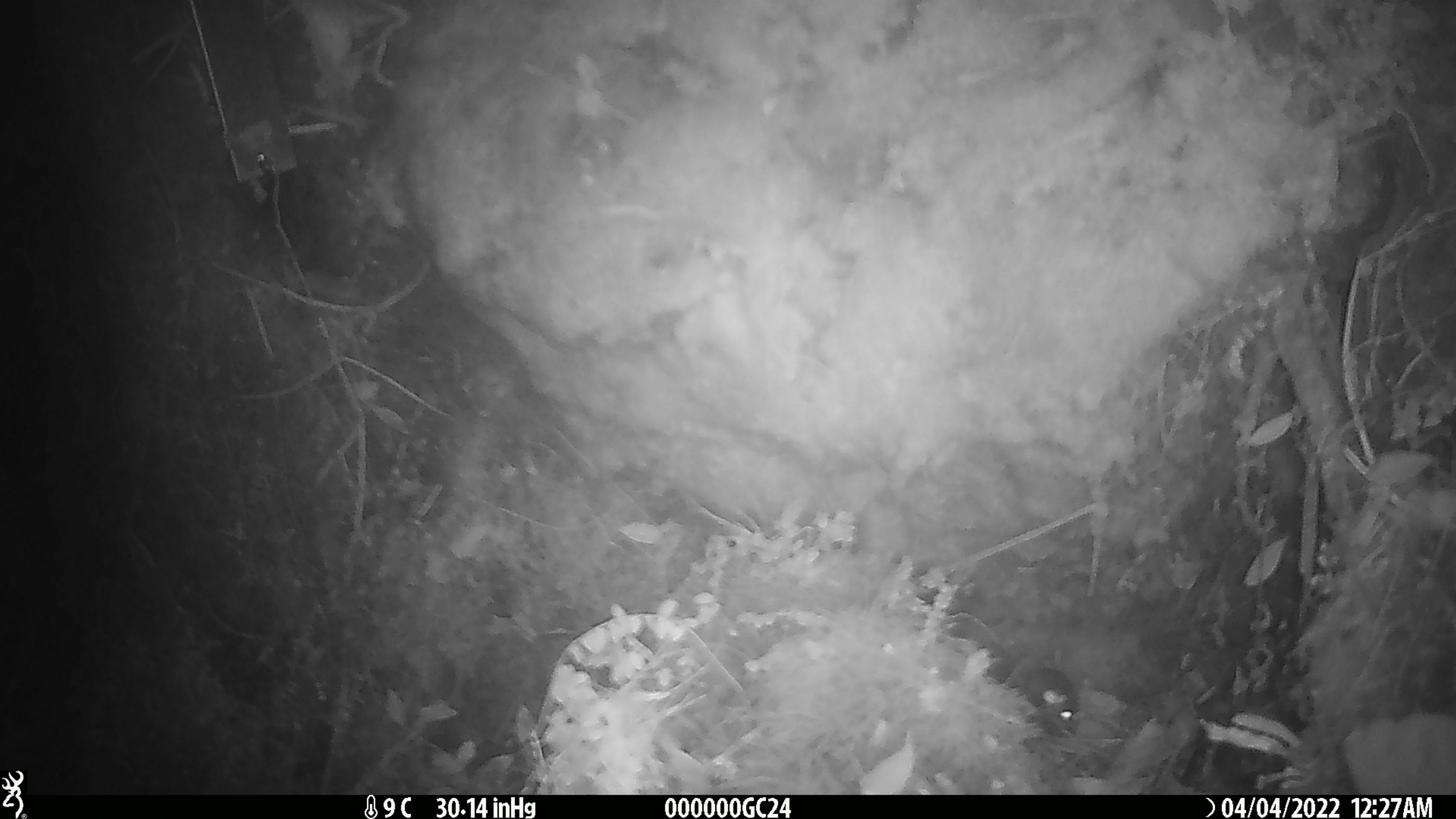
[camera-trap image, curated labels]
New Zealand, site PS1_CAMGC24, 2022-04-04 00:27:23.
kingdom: Animalia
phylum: Chordata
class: Mammalia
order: Rodentia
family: Muridae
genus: Mus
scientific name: Mus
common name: mouse